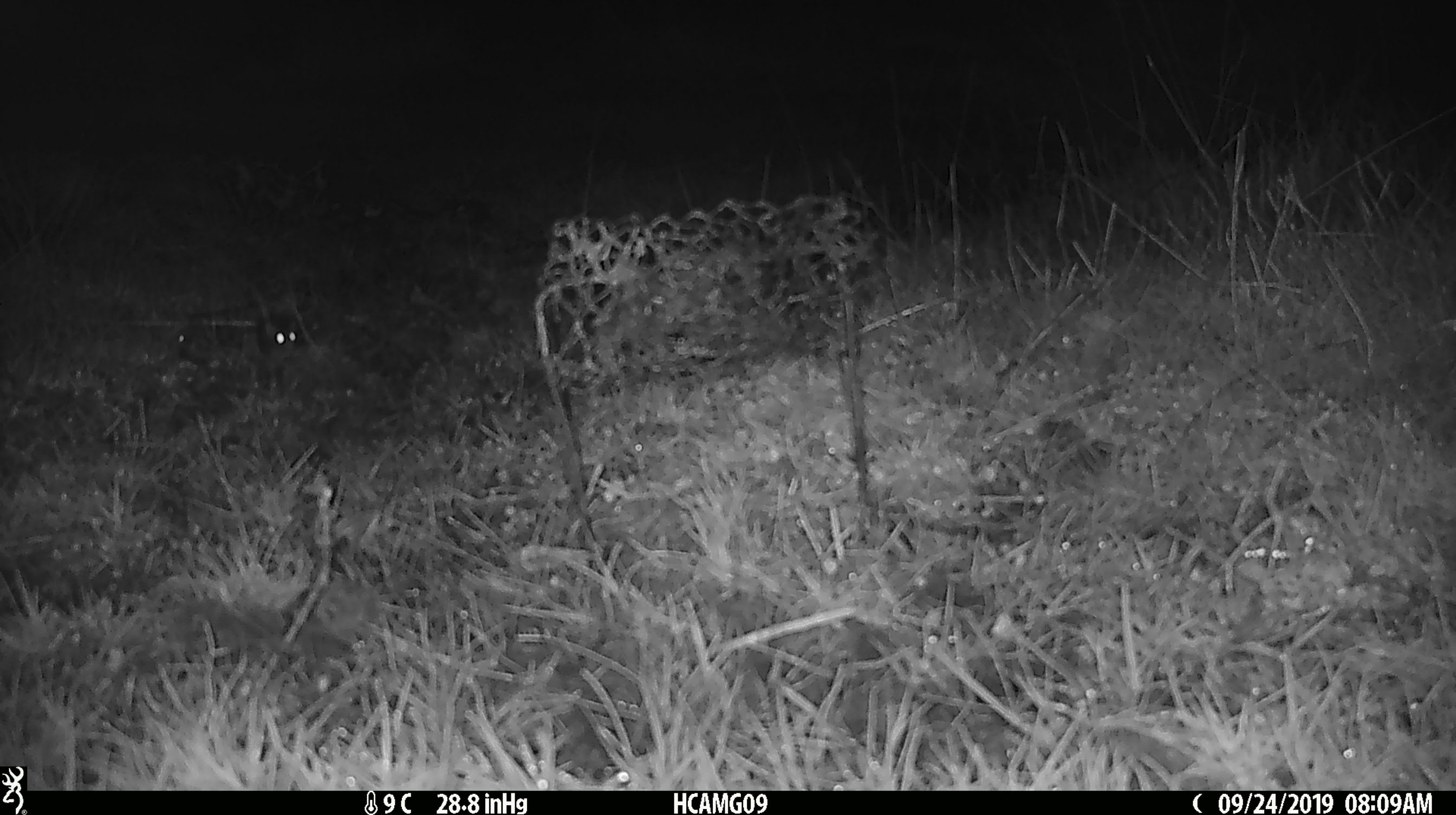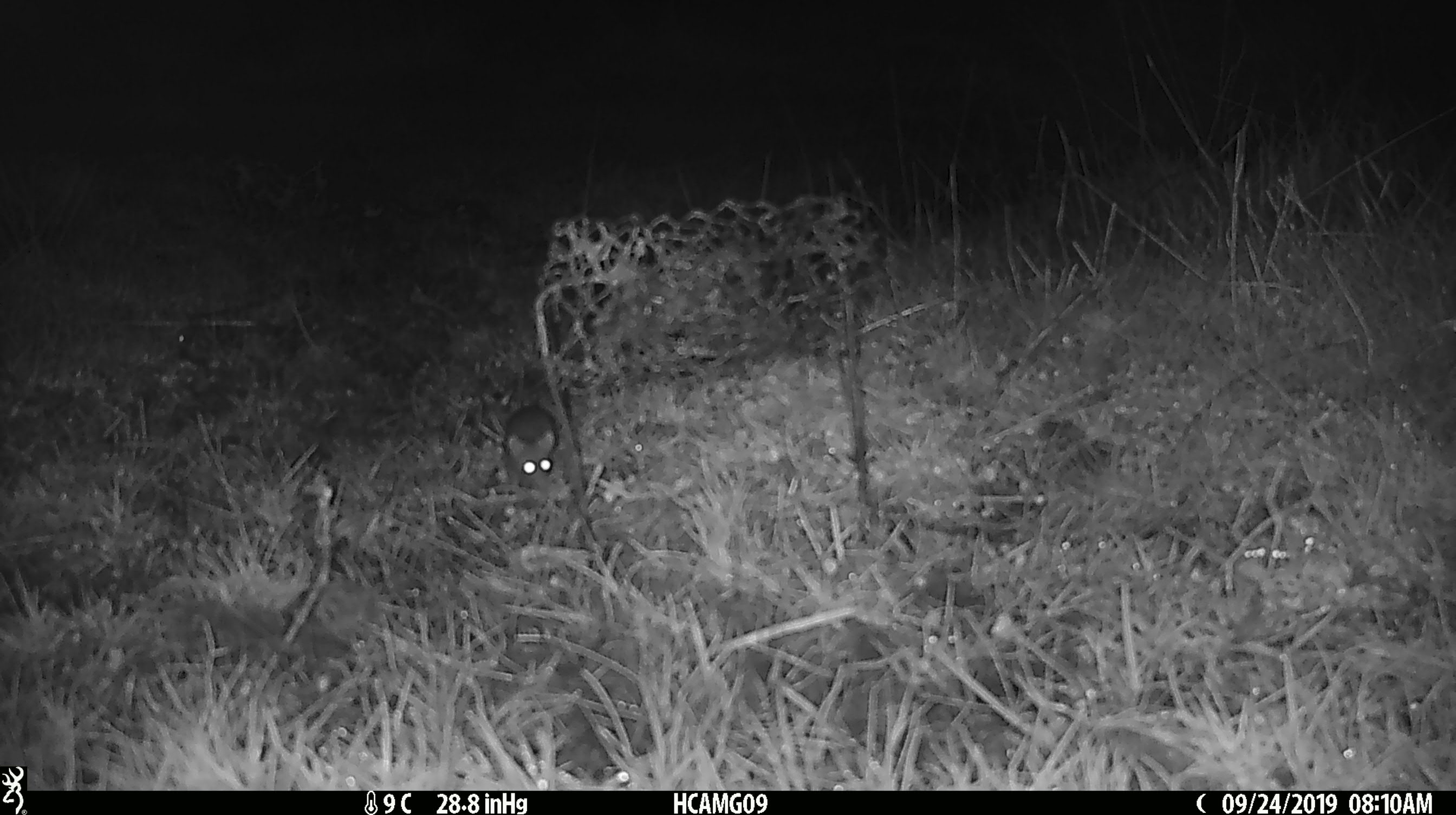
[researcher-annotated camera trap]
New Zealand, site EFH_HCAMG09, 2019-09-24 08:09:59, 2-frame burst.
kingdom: Animalia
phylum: Chordata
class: Mammalia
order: Rodentia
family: Muridae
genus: Mus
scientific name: Mus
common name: mouse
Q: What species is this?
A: Mouse (Mus).